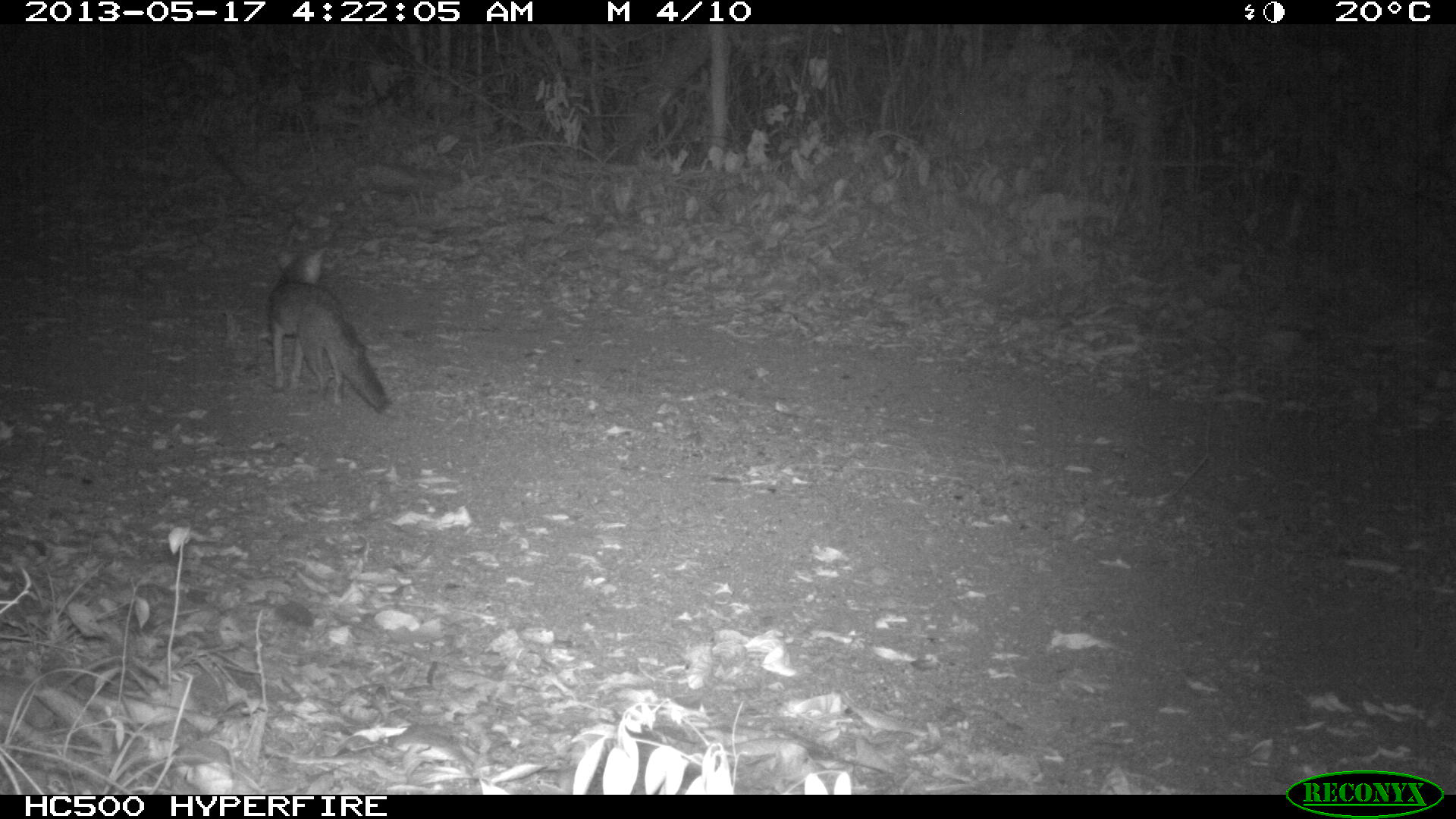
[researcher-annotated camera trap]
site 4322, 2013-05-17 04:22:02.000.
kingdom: Animalia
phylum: Chordata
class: Mammalia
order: Carnivora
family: Canidae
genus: Urocyon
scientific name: Urocyon cinereoargenteus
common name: gray fox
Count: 1.